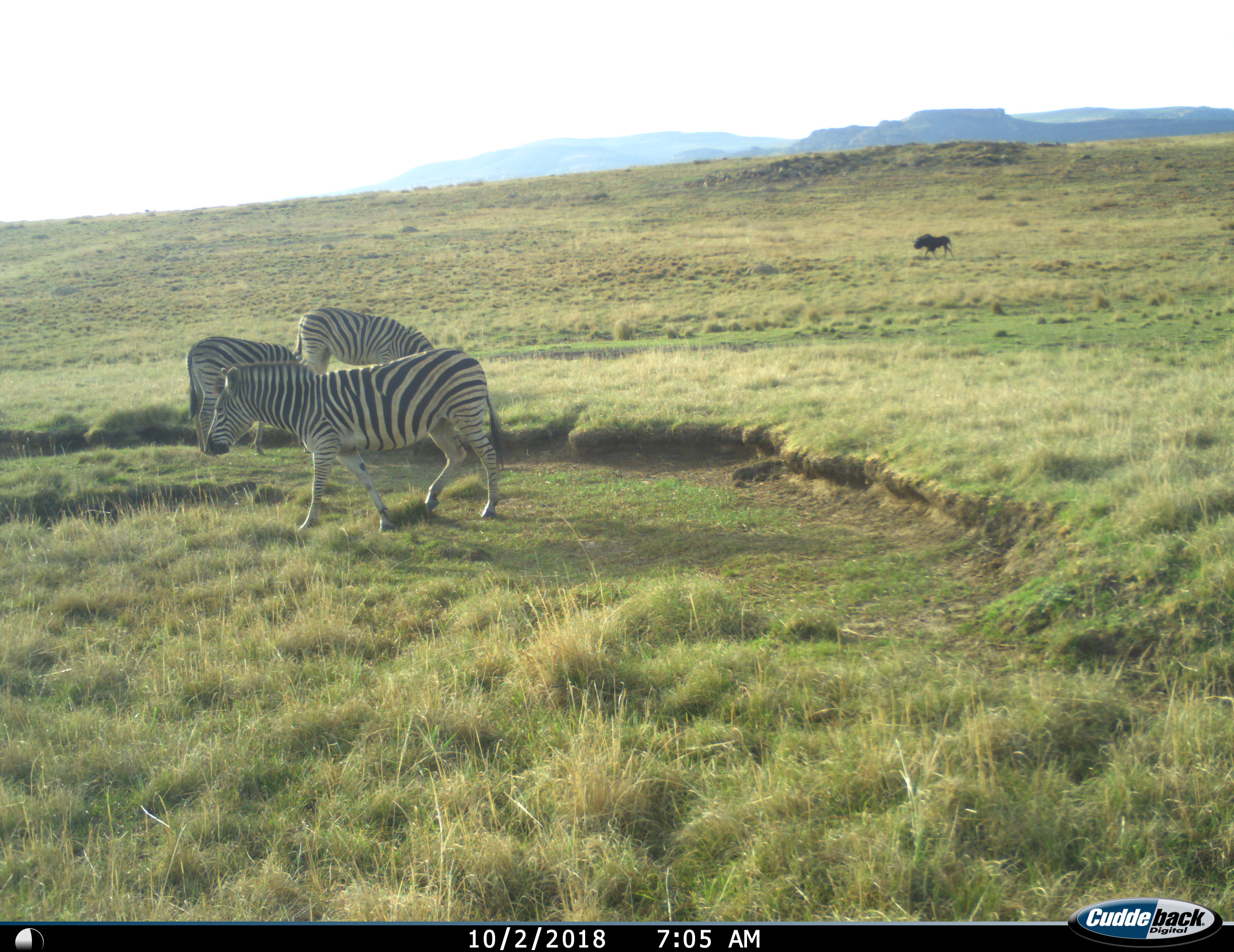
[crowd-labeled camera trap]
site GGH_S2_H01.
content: unidentified animal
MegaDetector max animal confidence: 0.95